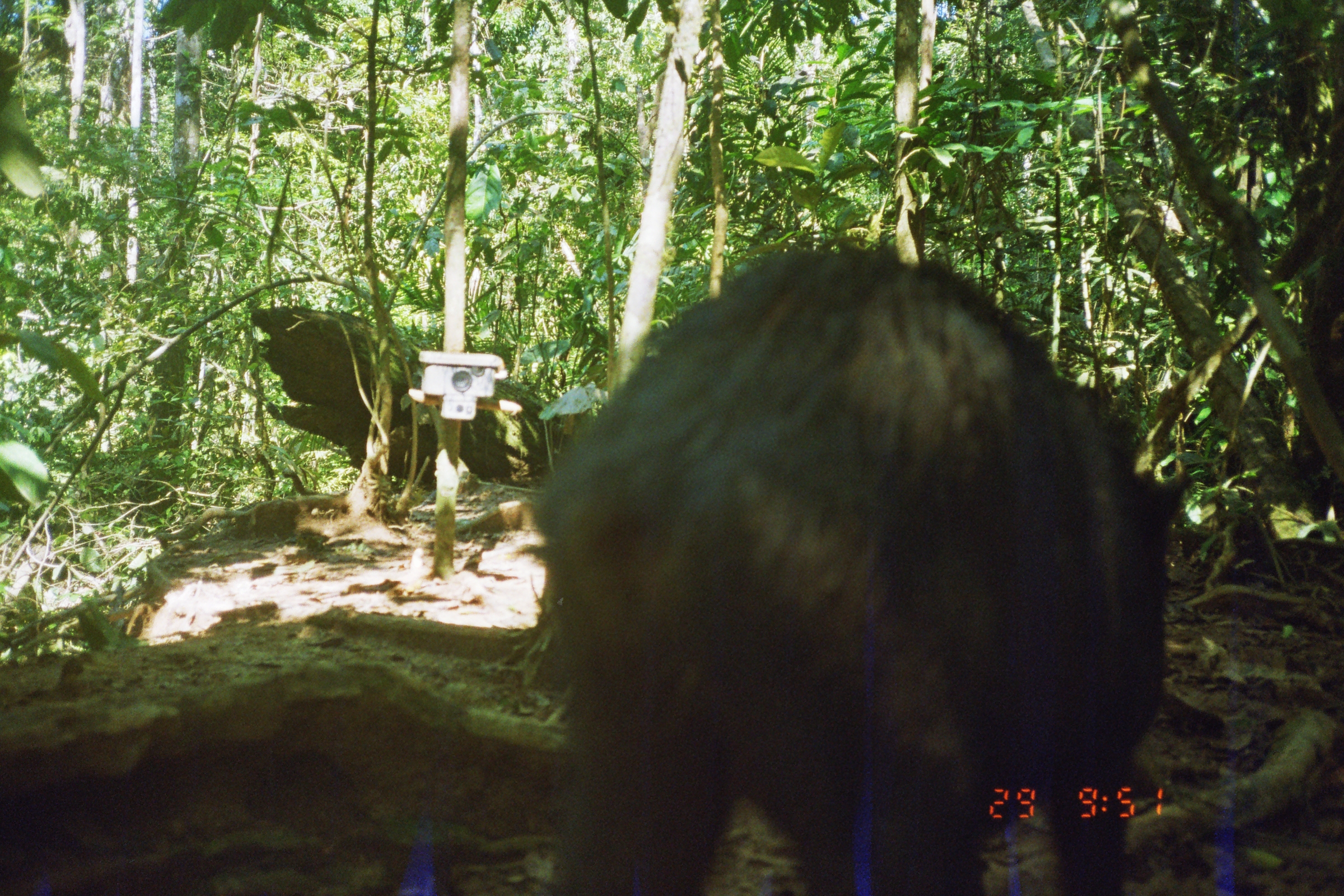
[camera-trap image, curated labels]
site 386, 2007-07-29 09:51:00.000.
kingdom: Animalia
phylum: Chordata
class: Mammalia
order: Artiodactyla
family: Tayassuidae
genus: Tayassu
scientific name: Tayassu pecari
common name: white-lipped peccary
Tayassu pecari (white-lipped peccary).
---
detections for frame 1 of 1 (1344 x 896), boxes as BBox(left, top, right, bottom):
tayassu pecari: BBox(538, 248, 1195, 895)